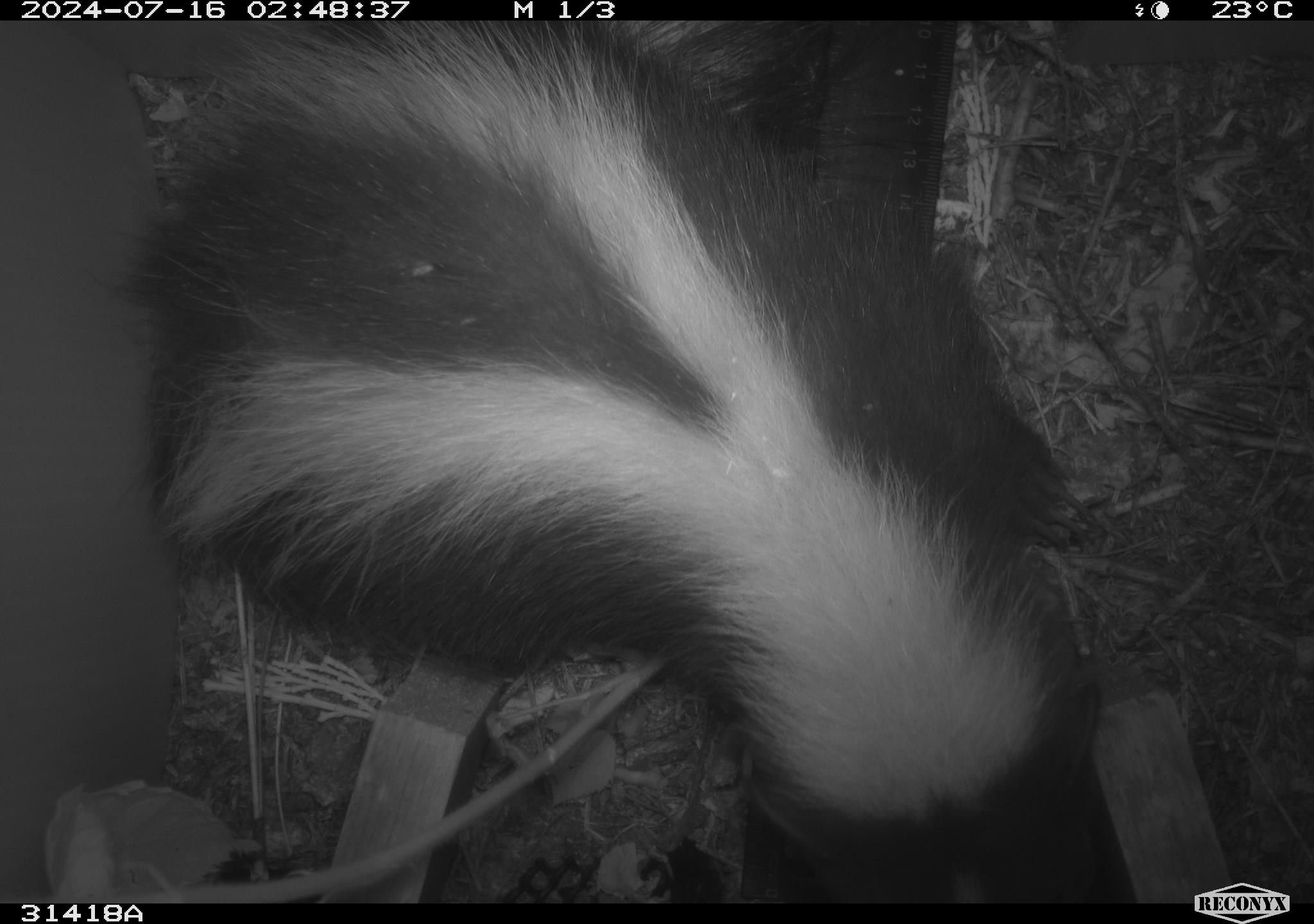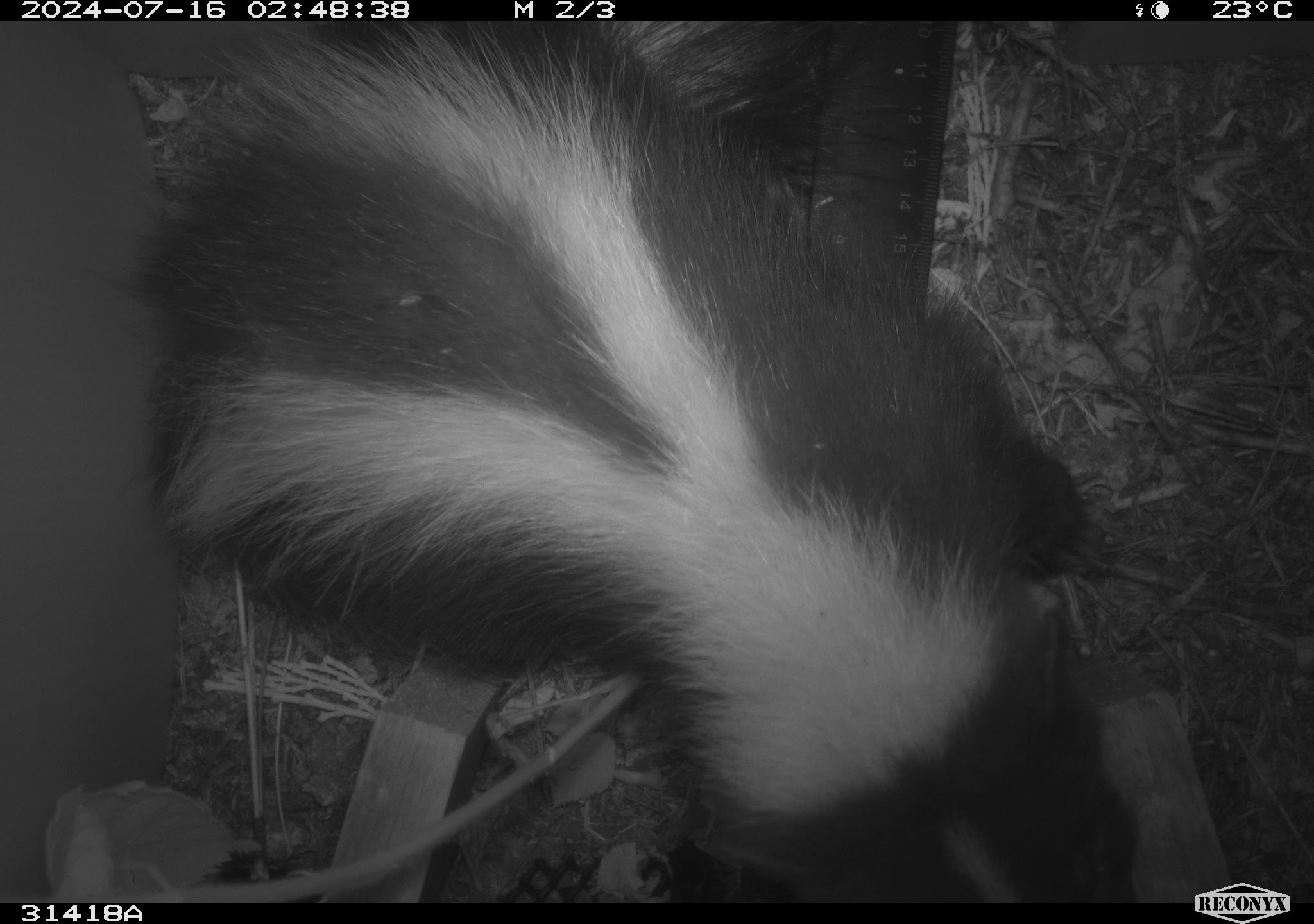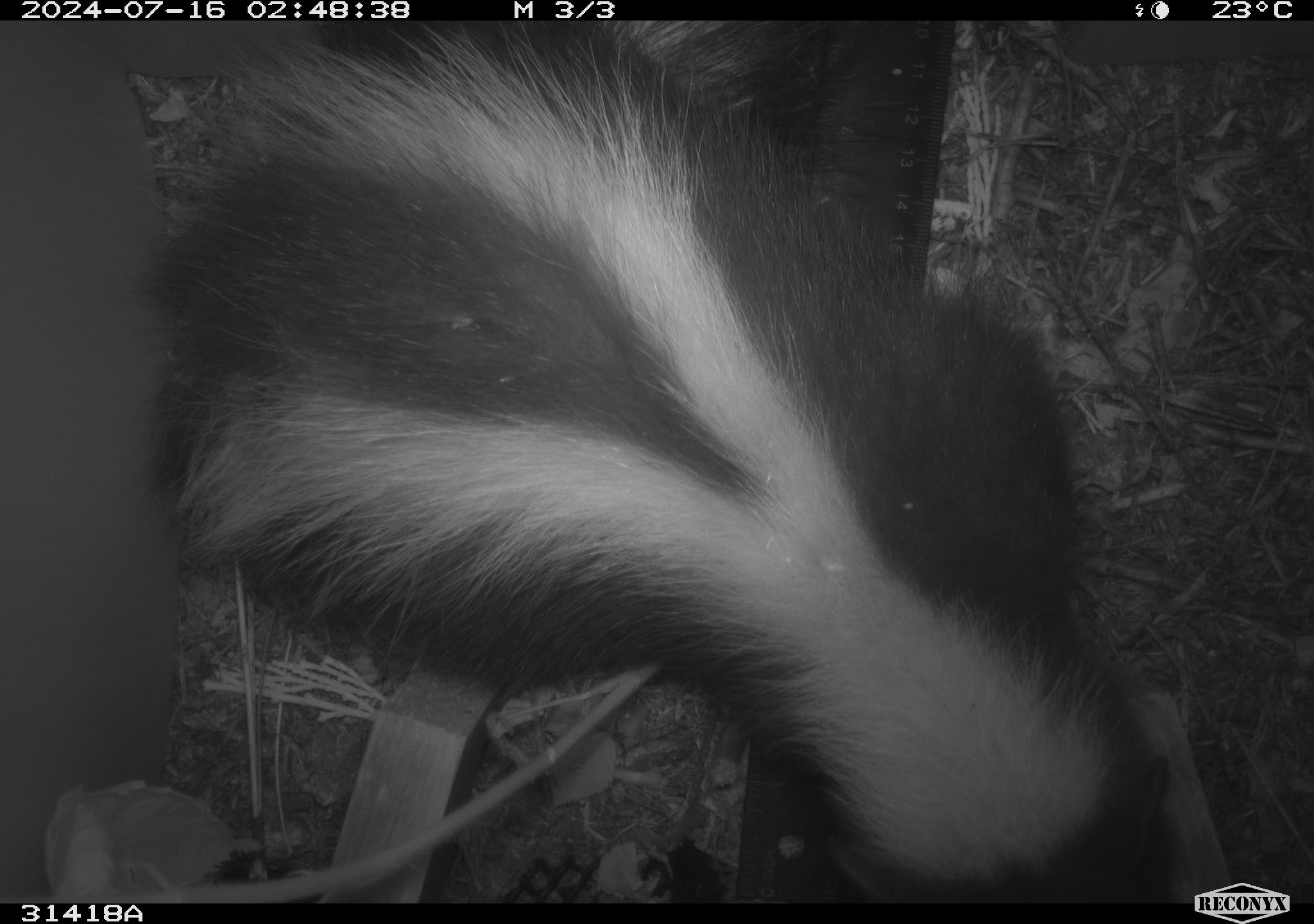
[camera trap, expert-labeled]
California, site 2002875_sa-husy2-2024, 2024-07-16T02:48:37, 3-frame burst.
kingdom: Animalia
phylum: Chordata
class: Mammalia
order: Carnivora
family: Mephitidae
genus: Mephitis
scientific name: Mephitis mephitis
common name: striped skunk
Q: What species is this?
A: Striped skunk (Mephitis mephitis).